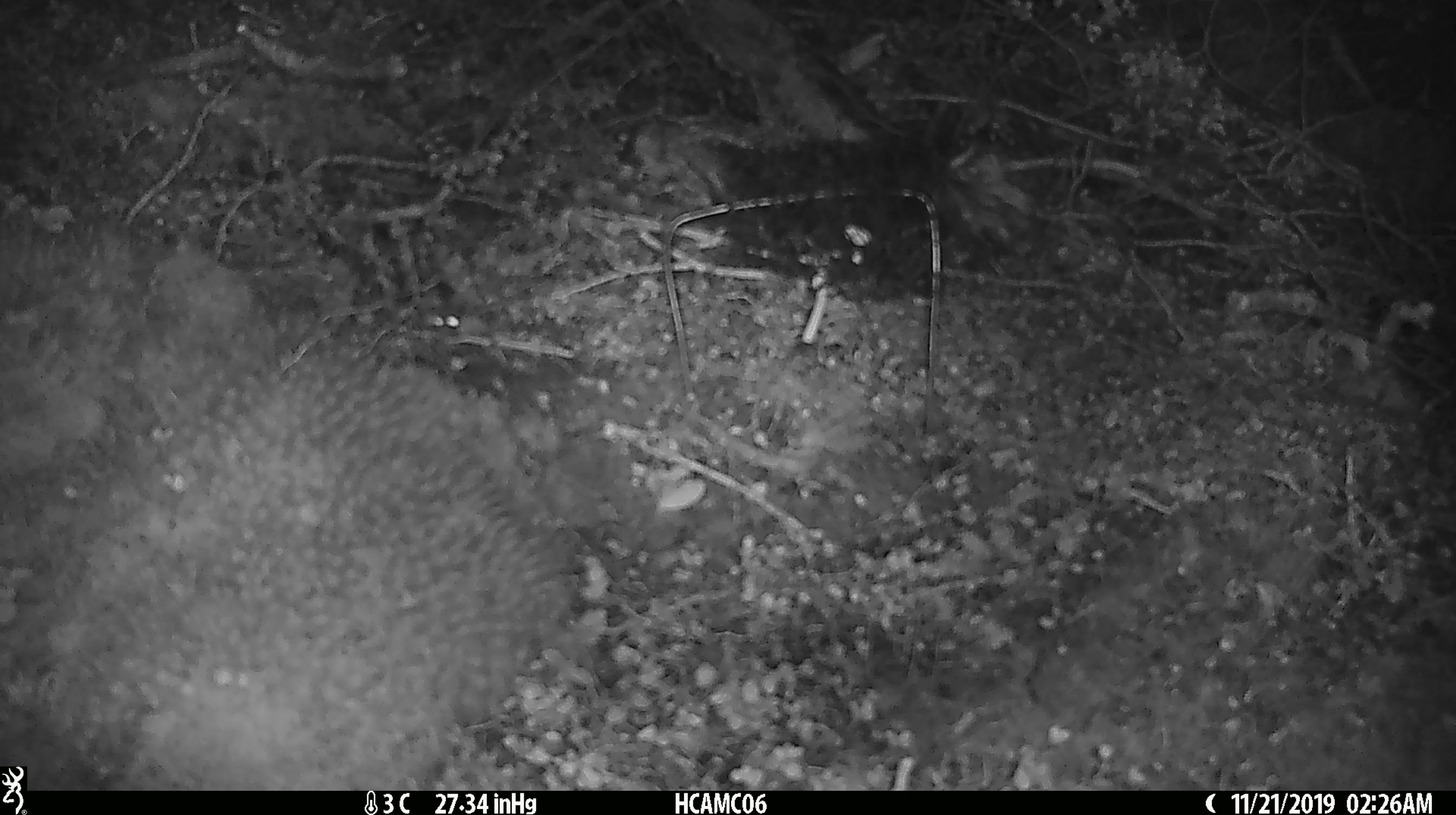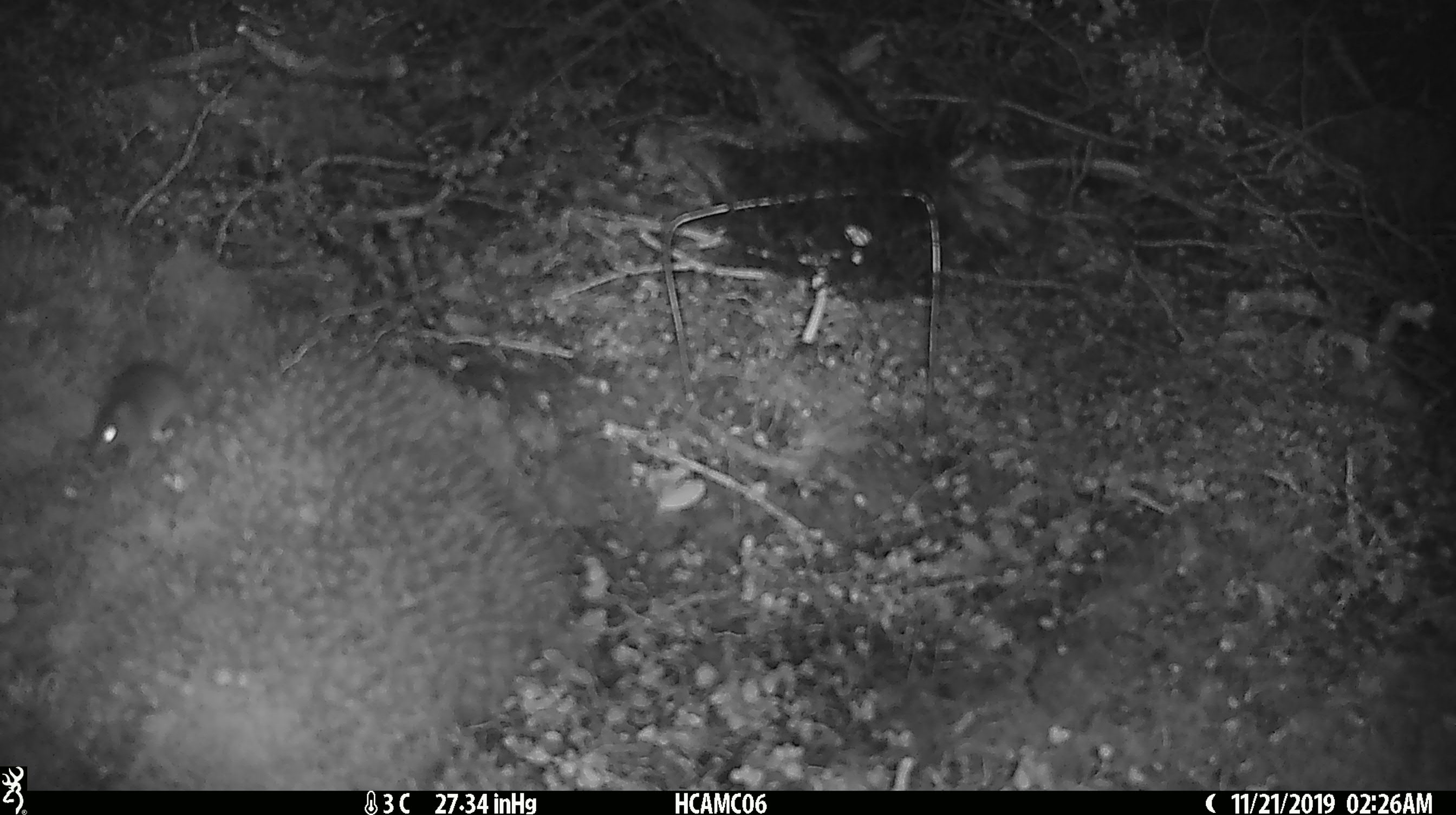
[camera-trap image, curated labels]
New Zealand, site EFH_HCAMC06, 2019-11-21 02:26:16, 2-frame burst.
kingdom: Animalia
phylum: Chordata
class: Mammalia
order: Rodentia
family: Muridae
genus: Mus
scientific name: Mus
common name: mouse